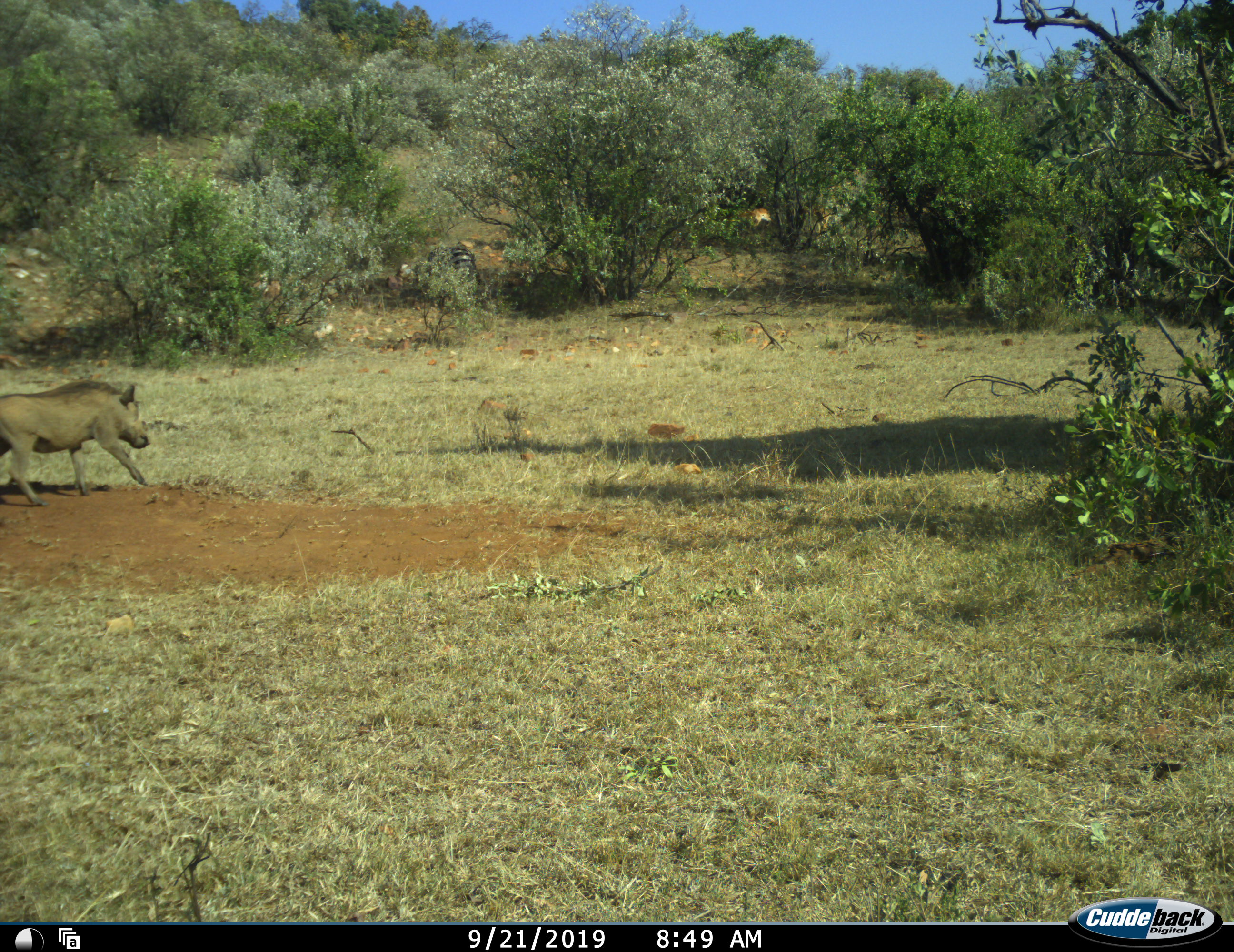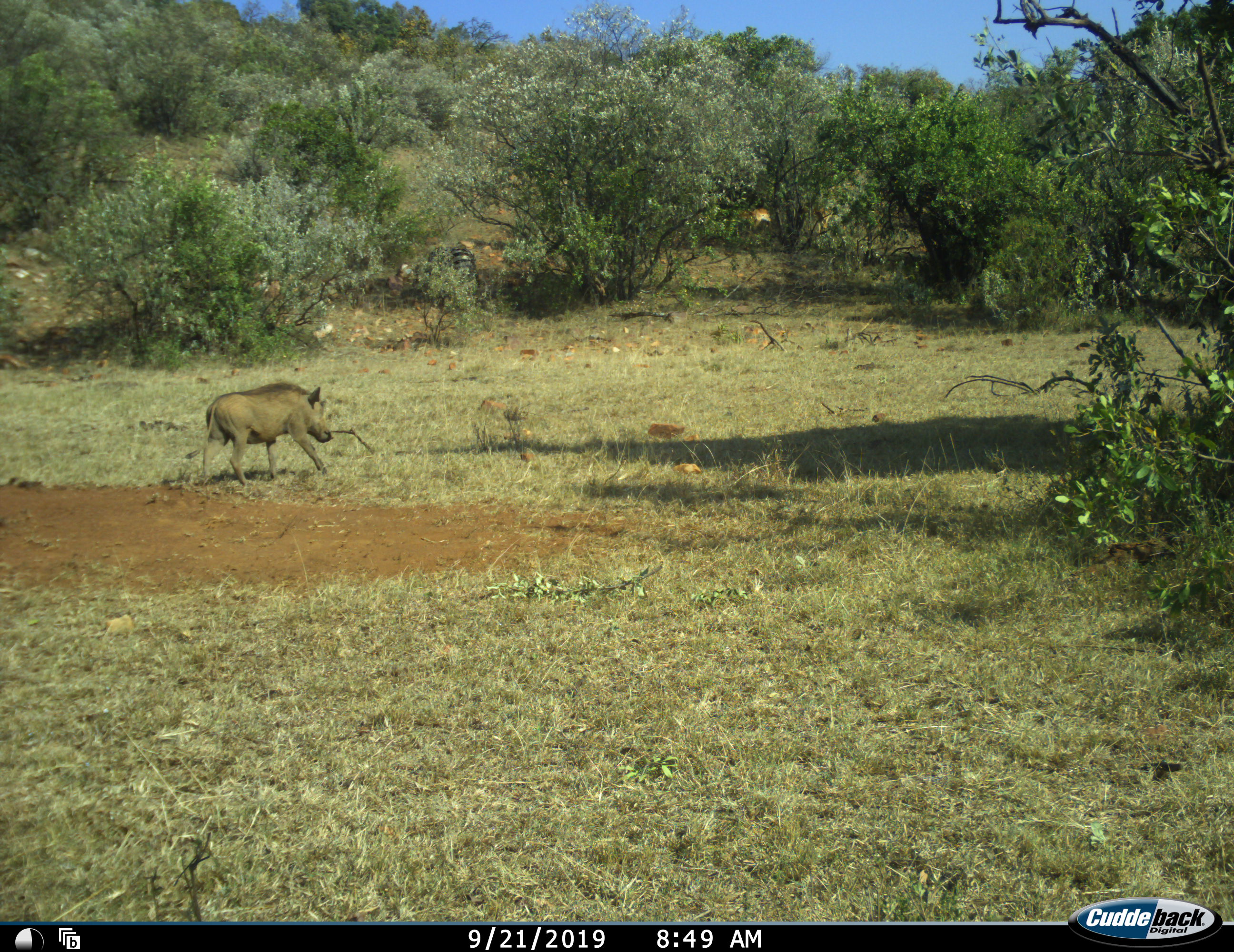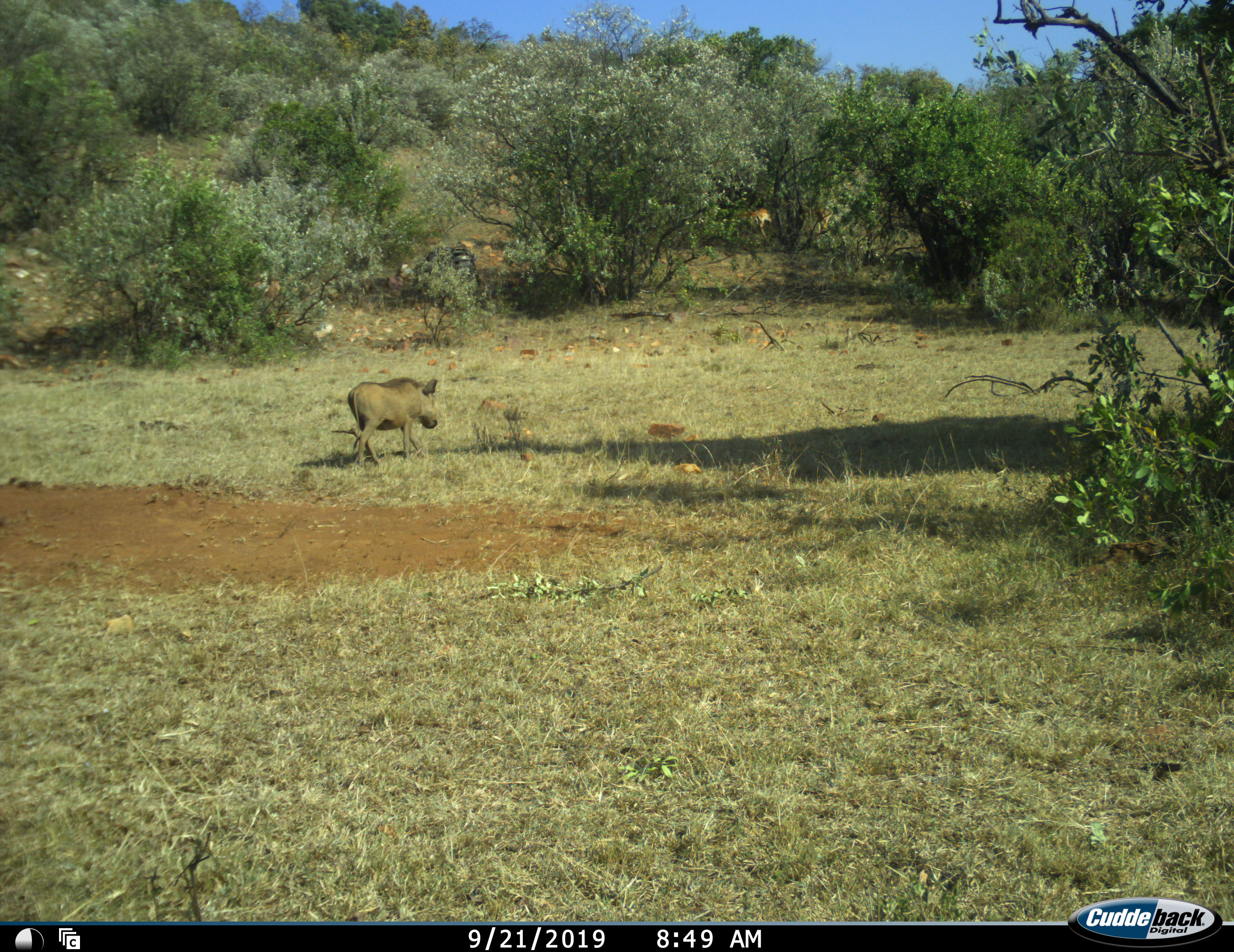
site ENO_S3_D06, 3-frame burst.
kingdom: Animalia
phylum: Chordata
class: Mammalia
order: Artiodactyla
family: Suidae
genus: Phacochoerus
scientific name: Phacochoerus africanus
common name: warthog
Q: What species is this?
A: Warthog (Phacochoerus africanus).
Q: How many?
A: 1.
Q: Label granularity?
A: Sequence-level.